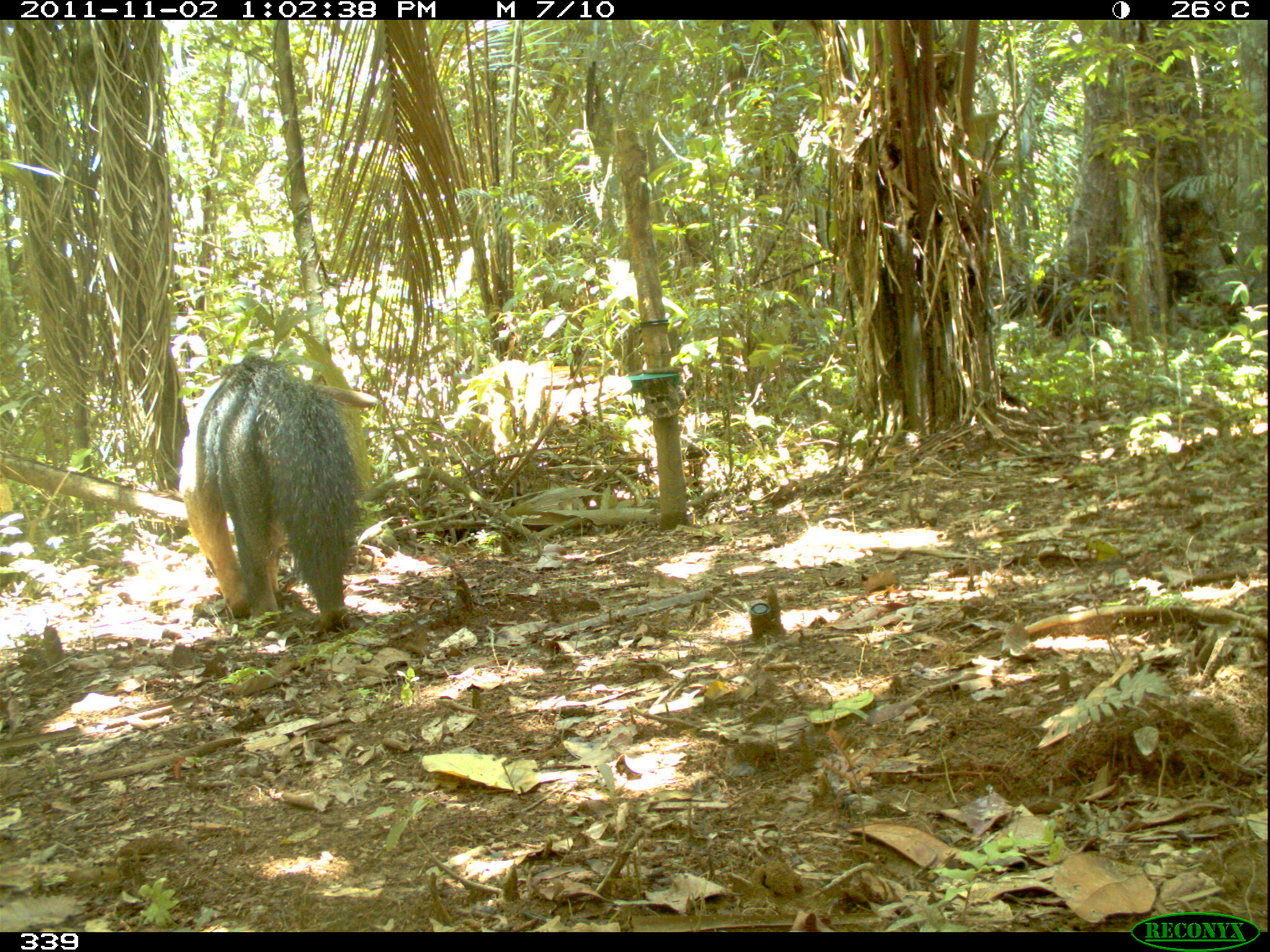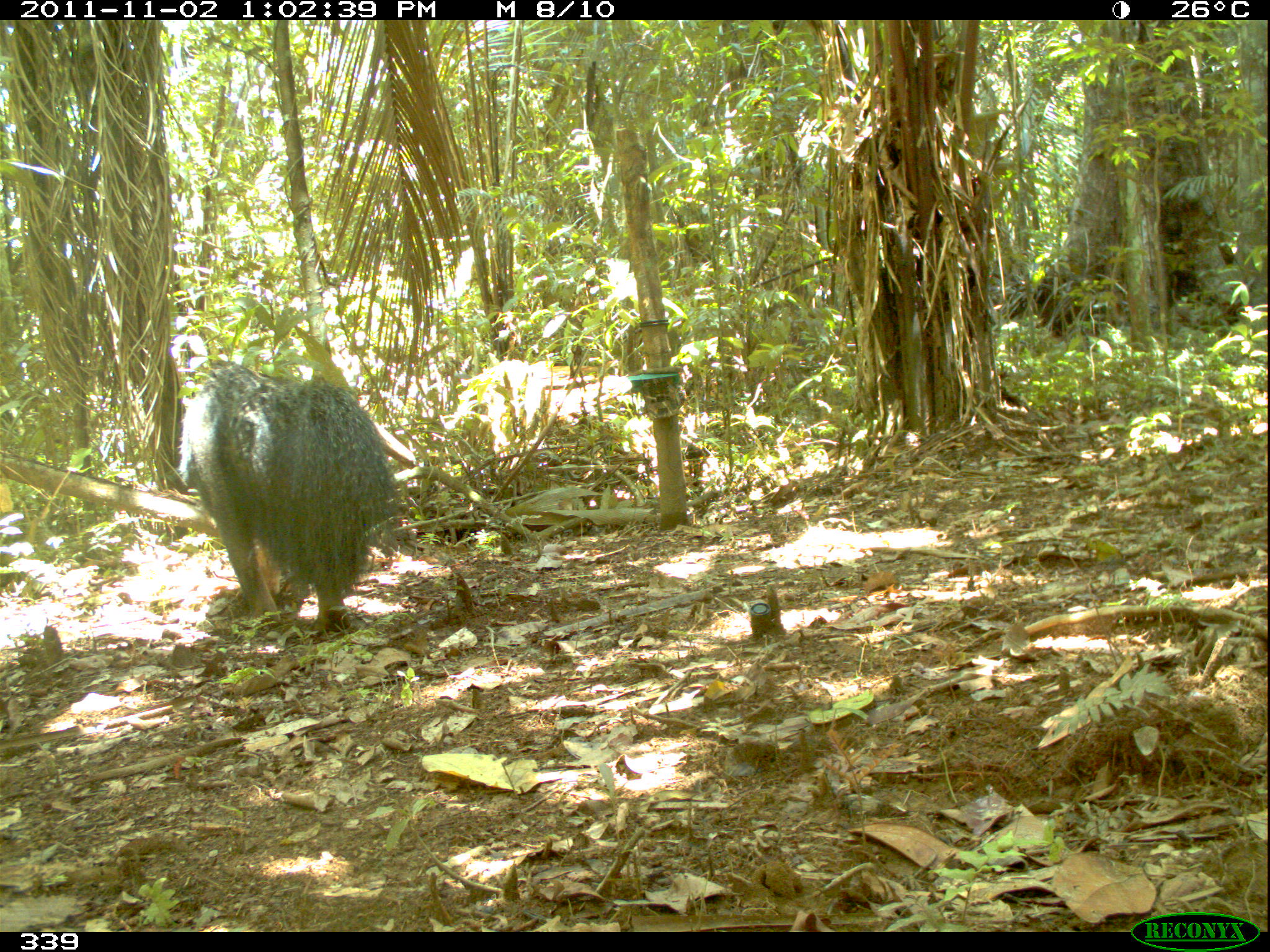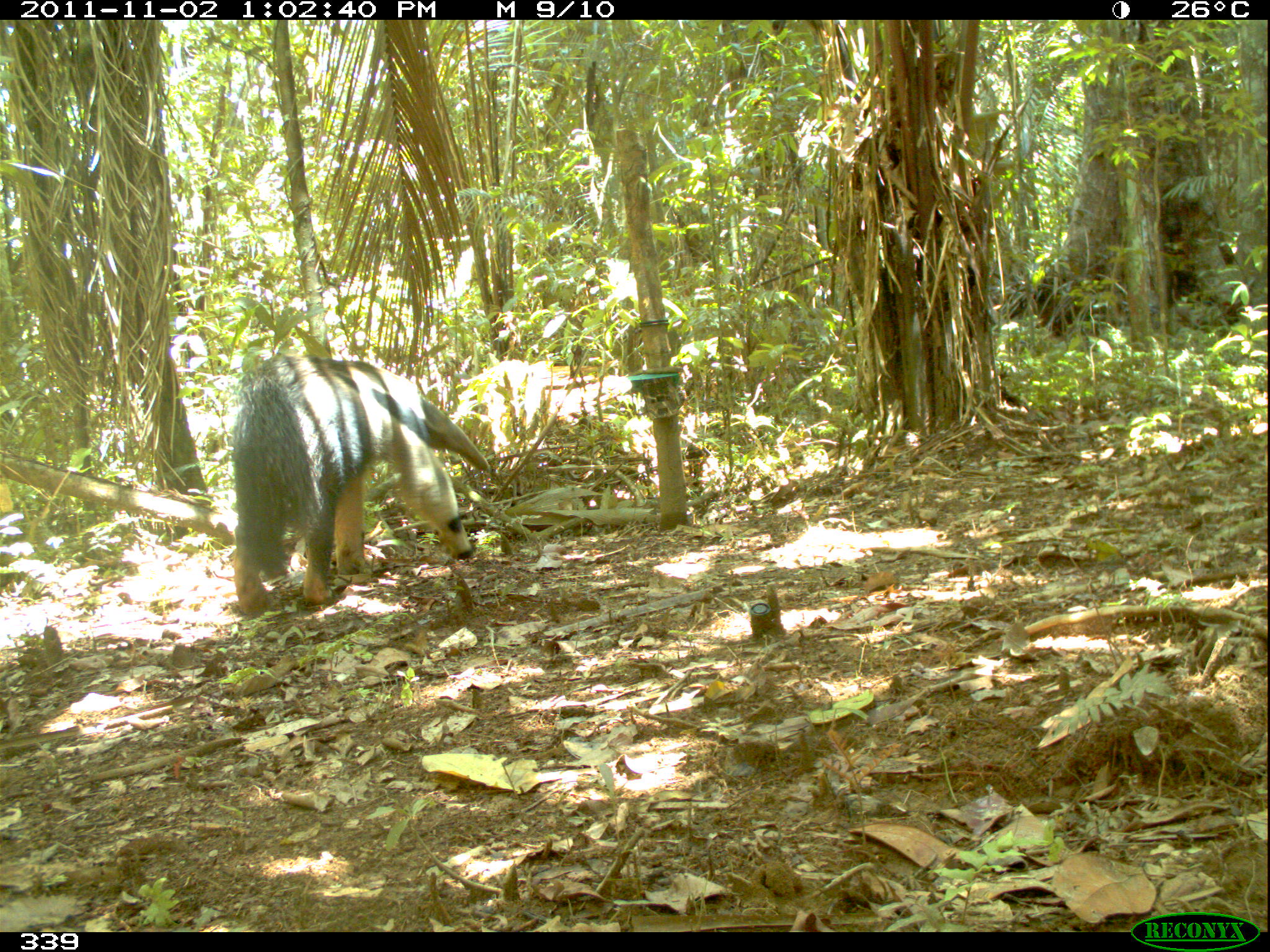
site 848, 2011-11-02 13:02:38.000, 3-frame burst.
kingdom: Animalia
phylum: Chordata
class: Mammalia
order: Pilosa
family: Myrmecophagidae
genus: Myrmecophaga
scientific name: Myrmecophaga tridactyla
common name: giant anteater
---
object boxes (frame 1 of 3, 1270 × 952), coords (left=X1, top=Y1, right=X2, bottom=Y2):
myrmecophaga tridactyla: (left=178, top=350, right=367, bottom=636)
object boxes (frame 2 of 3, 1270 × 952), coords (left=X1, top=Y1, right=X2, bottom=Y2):
myrmecophaga tridactyla: (left=177, top=358, right=402, bottom=635)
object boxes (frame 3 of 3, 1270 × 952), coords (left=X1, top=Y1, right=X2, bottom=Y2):
myrmecophaga tridactyla: (left=232, top=350, right=489, bottom=616)